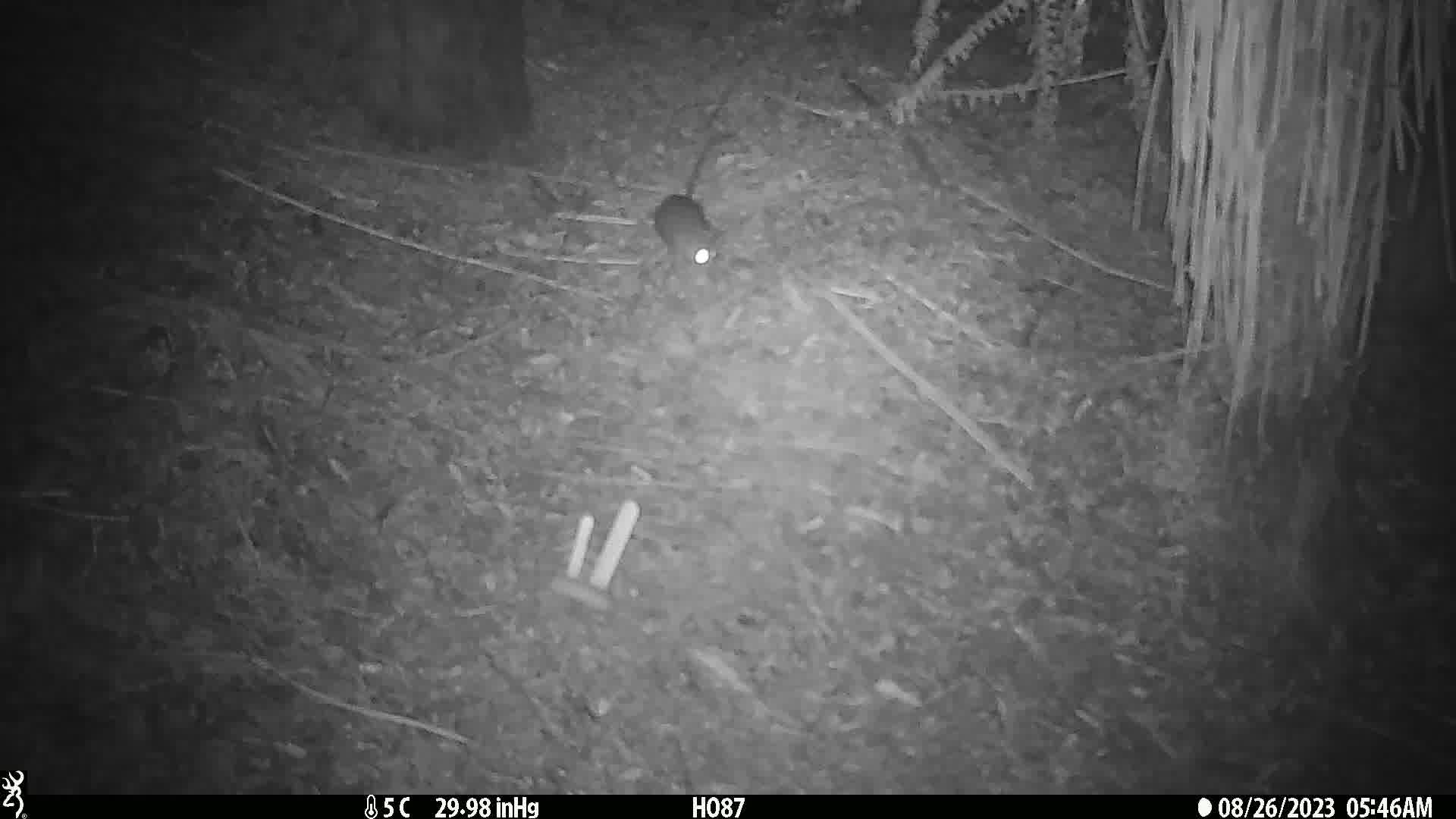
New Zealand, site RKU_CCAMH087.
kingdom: Animalia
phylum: Chordata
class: Mammalia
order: Rodentia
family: Muridae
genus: Rattus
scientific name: Rattus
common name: rat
Rat (Rattus).